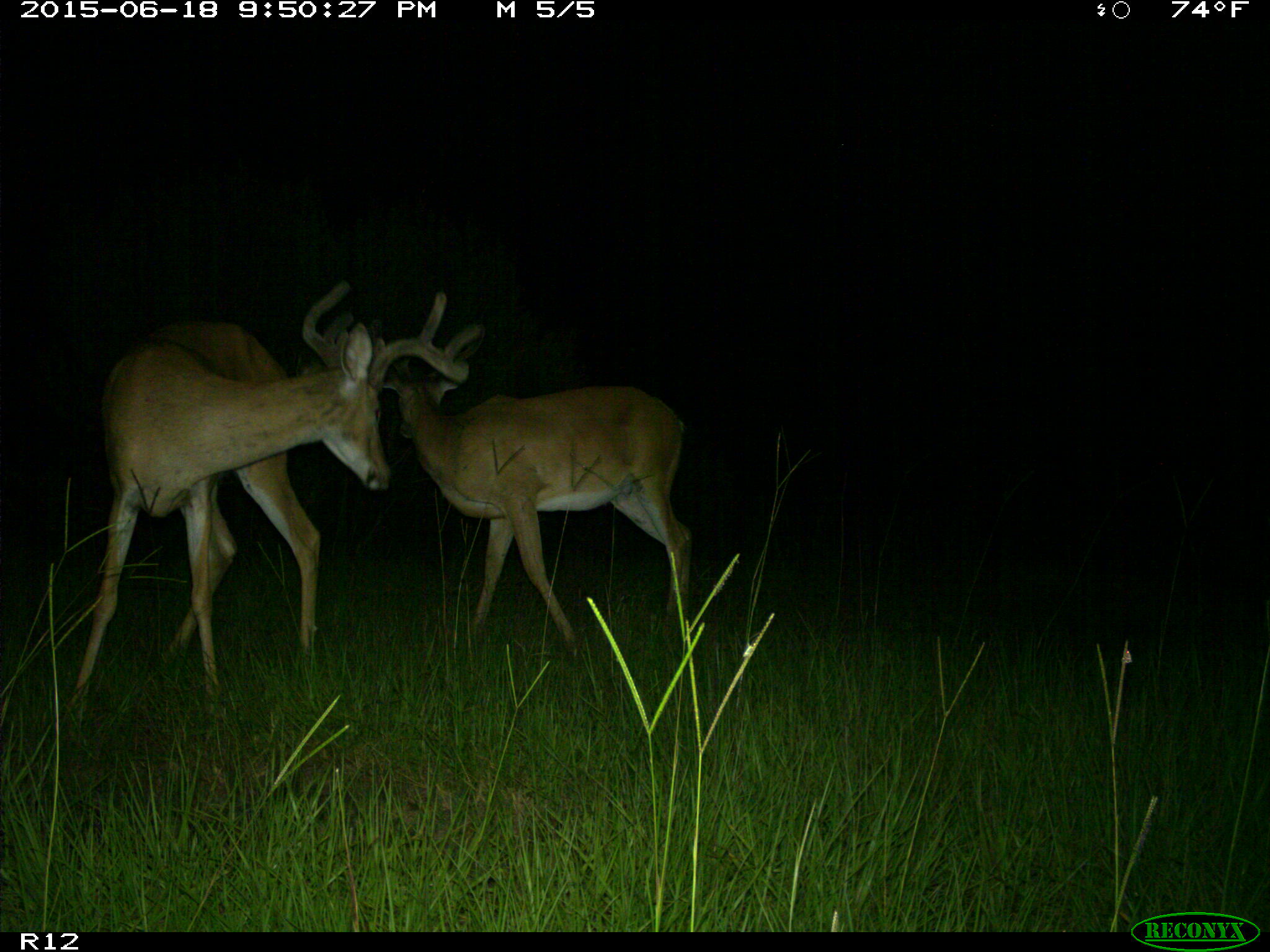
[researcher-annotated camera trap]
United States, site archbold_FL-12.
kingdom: Animalia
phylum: Chordata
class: Mammalia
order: Artiodactyla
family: Cervidae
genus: Odocoileus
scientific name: Odocoileus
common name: deer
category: unidentified deer